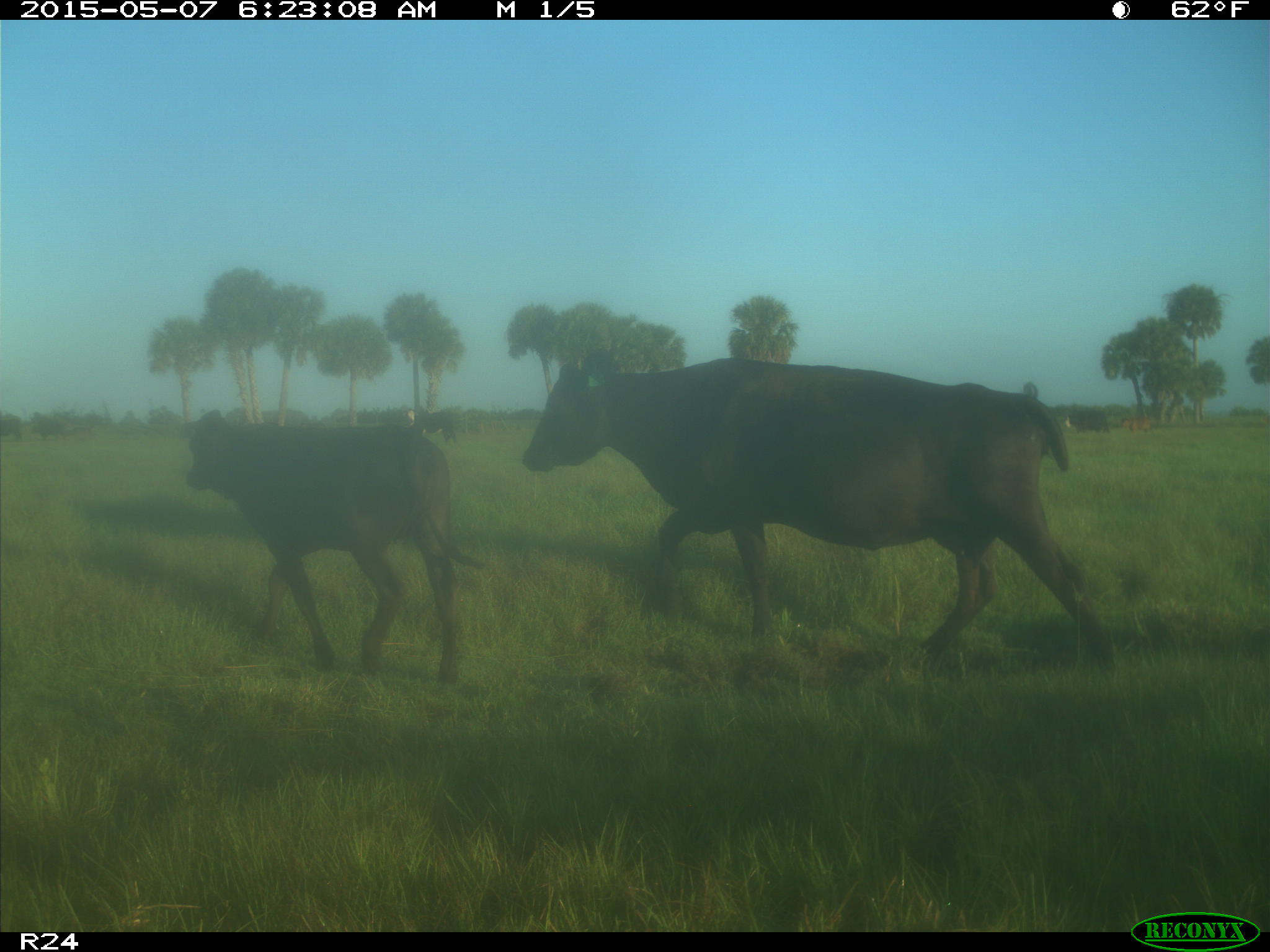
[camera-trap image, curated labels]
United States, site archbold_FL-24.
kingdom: Animalia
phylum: Chordata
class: Mammalia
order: Artiodactyla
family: Bovidae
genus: Bos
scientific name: Bos taurus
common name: domestic cow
Bos taurus (domestic cow).